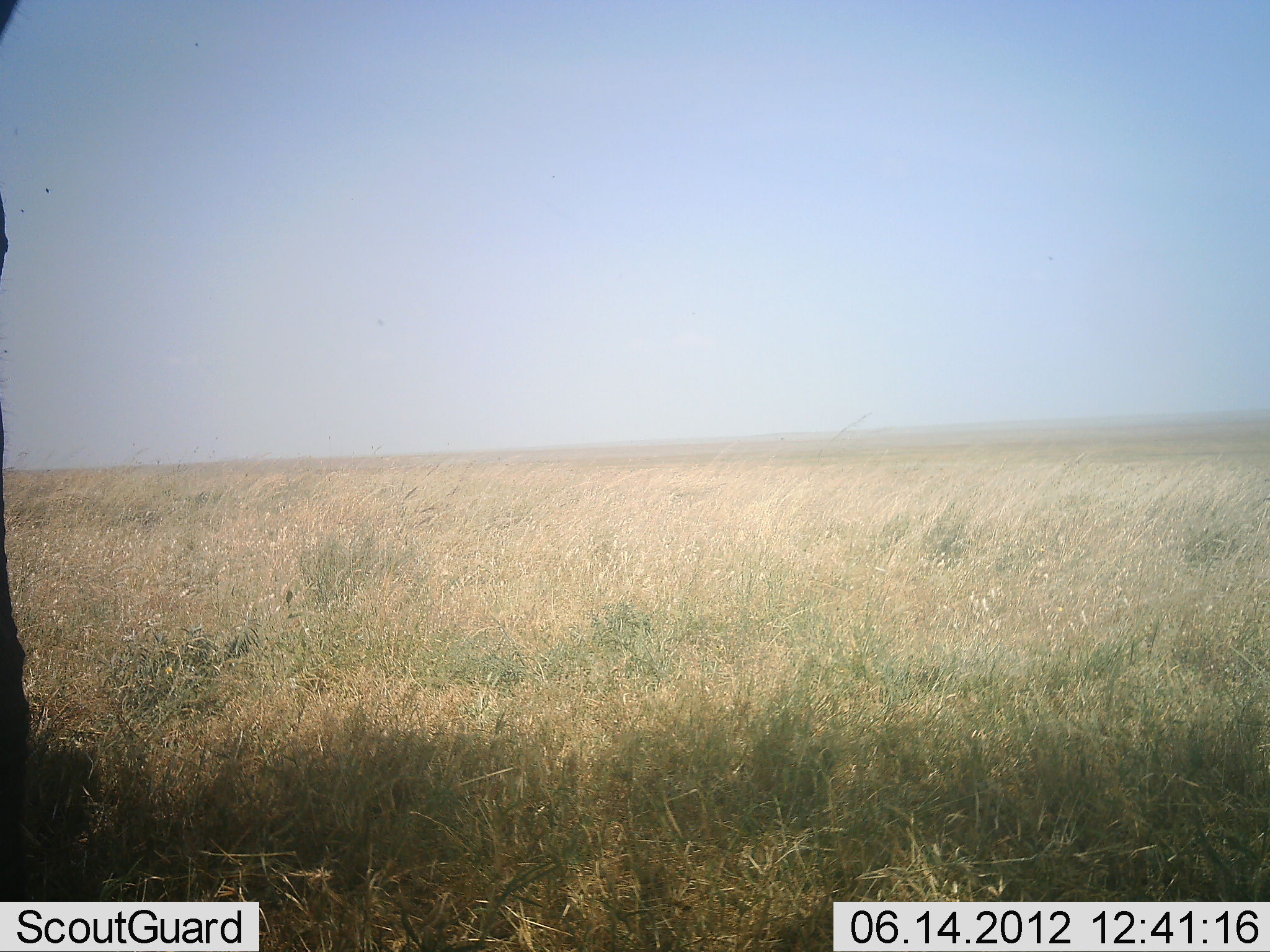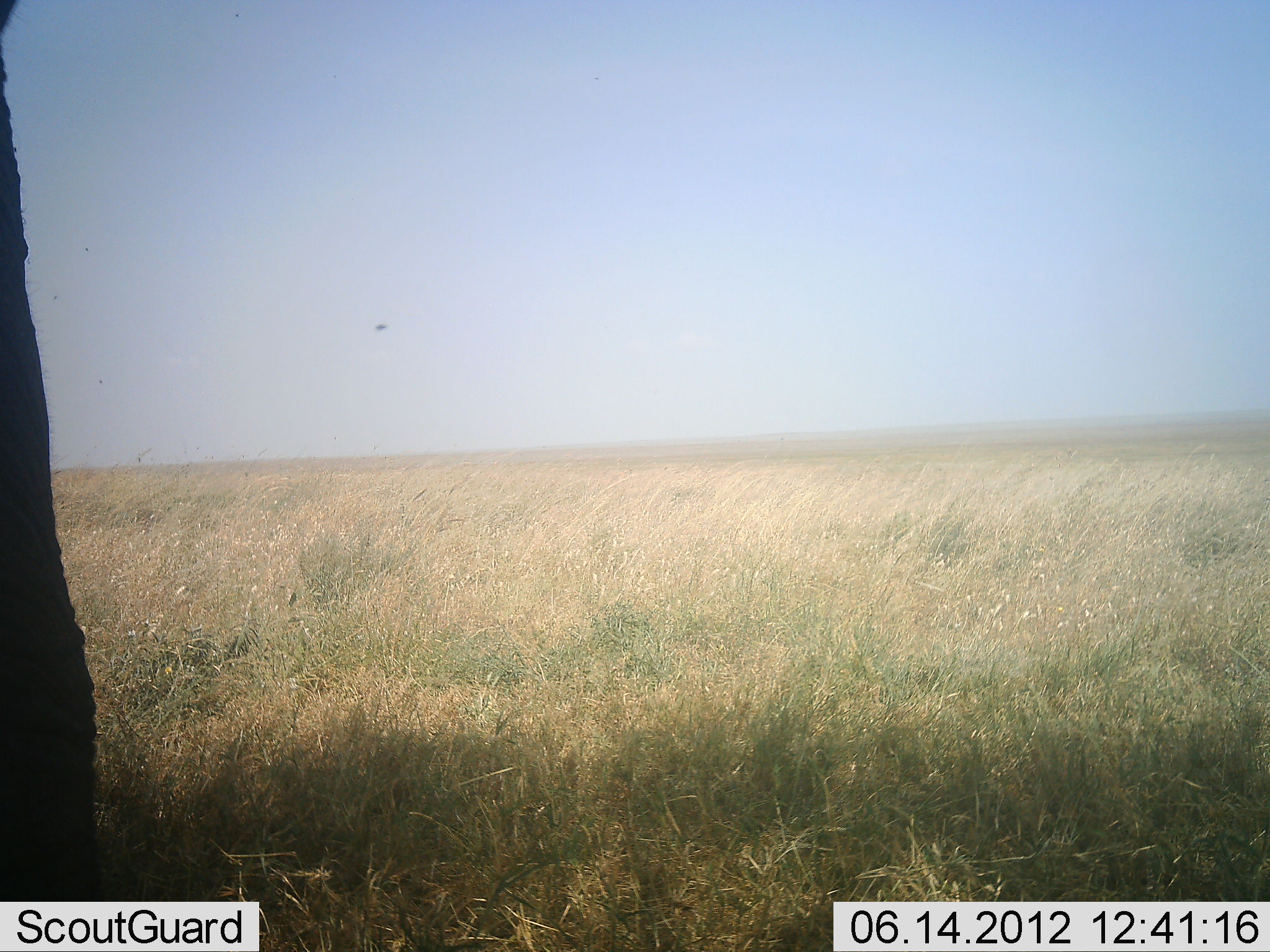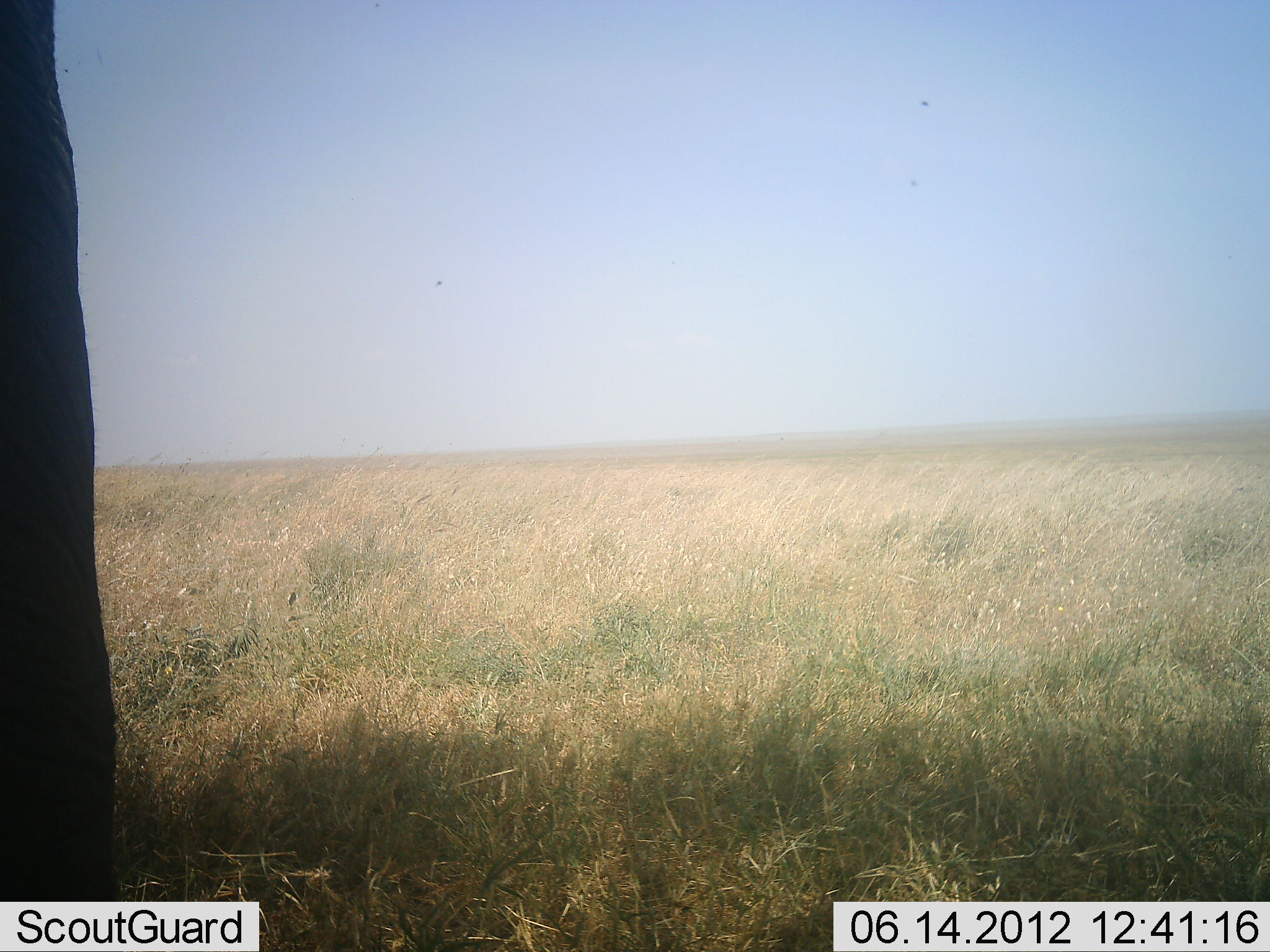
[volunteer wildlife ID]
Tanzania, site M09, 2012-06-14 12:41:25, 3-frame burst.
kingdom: Animalia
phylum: Chordata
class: Mammalia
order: Proboscidea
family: Elephantidae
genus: Loxodonta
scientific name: Loxodonta africana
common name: african bush elephant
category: elephant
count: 1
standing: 64%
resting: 0%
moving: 36%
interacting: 0%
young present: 0%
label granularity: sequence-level